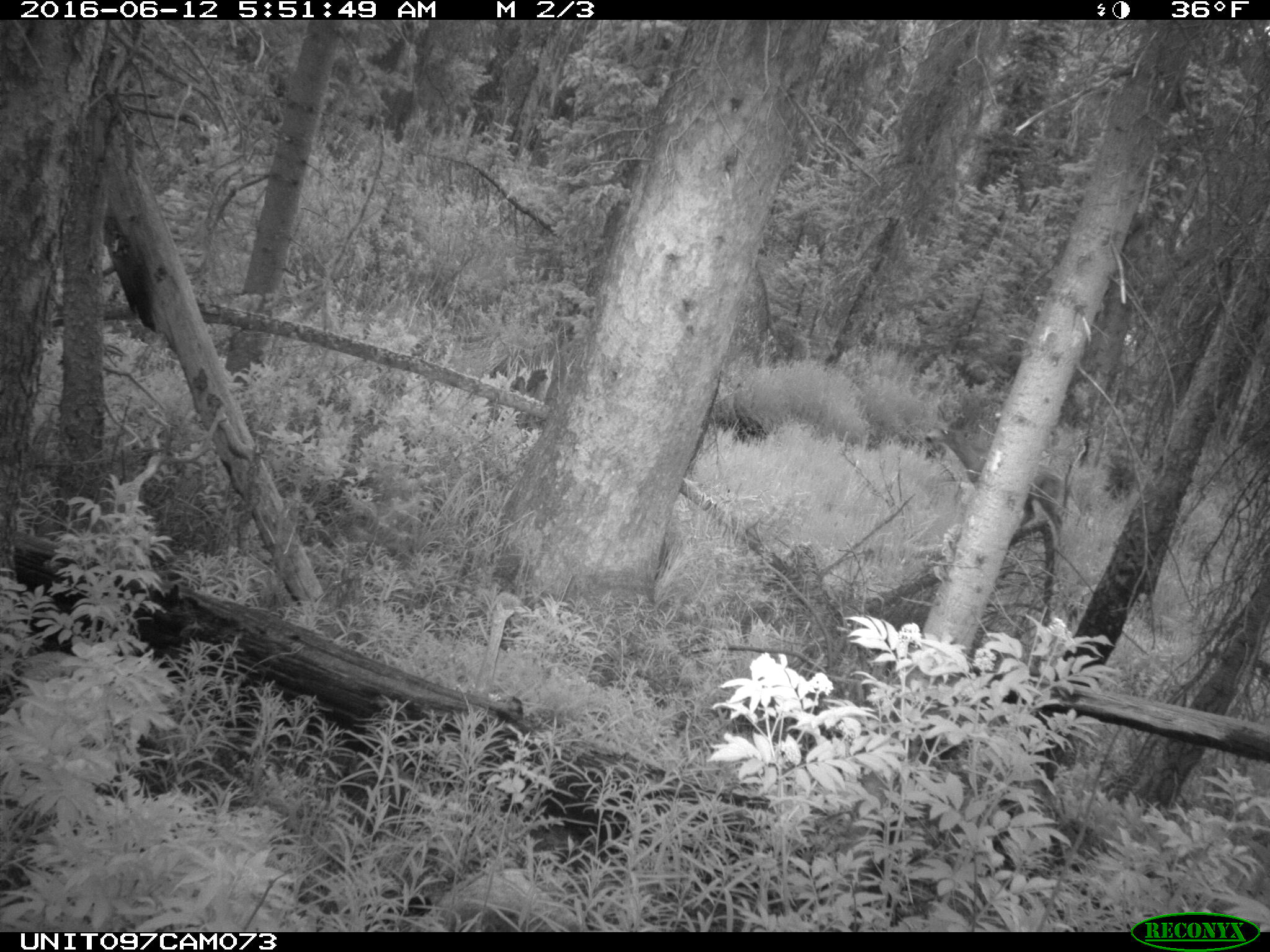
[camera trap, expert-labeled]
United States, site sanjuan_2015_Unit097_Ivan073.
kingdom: Animalia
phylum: Chordata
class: Mammalia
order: Artiodactyla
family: Cervidae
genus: Odocoileus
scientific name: Odocoileus hemionus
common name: mule deer